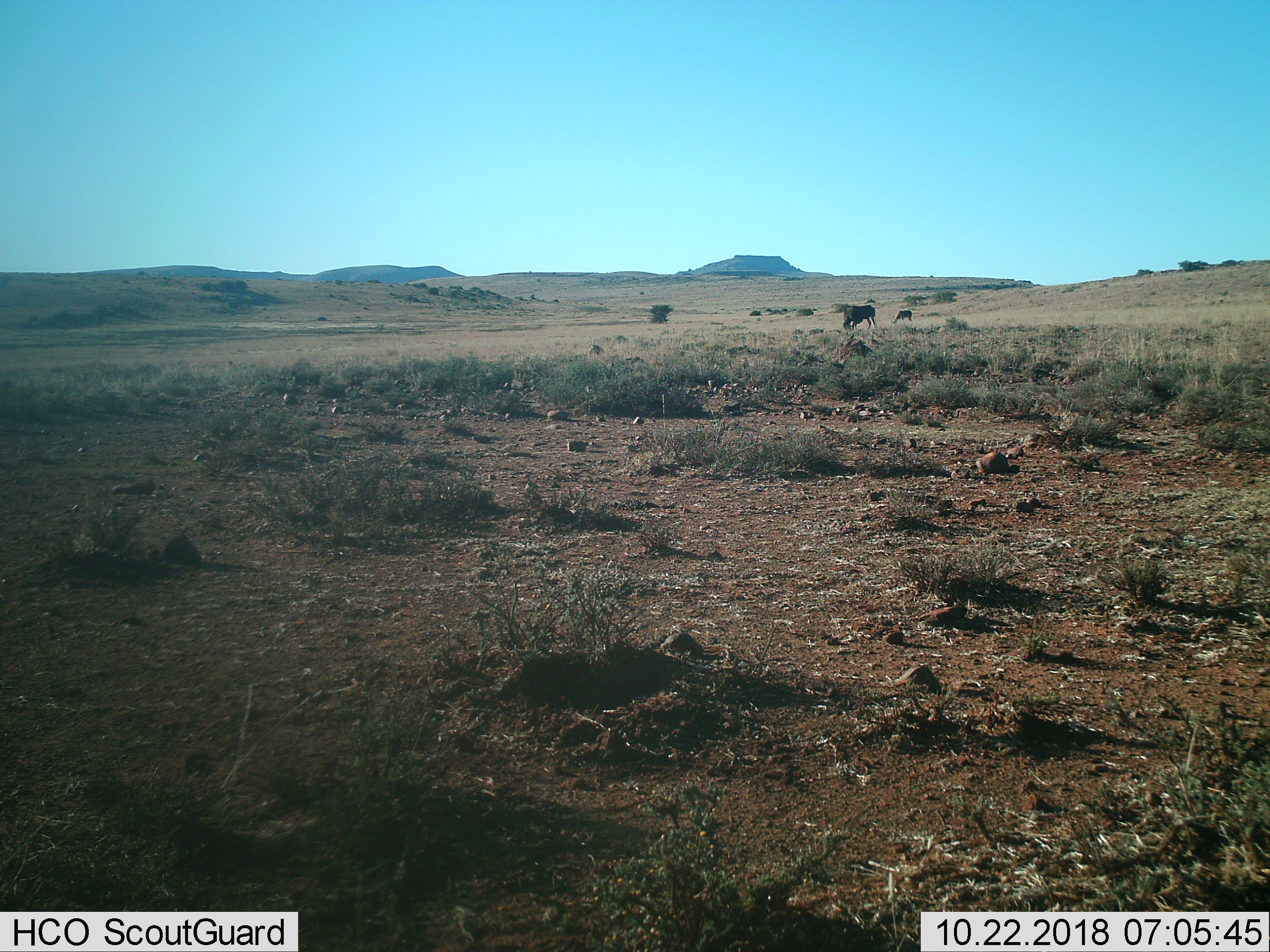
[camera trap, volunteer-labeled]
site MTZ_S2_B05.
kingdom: Animalia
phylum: Chordata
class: Mammalia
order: Artiodactyla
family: Bovidae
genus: Connochaetes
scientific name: Connochaetes gnou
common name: black wildebeest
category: wildebeestblack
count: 2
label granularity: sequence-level